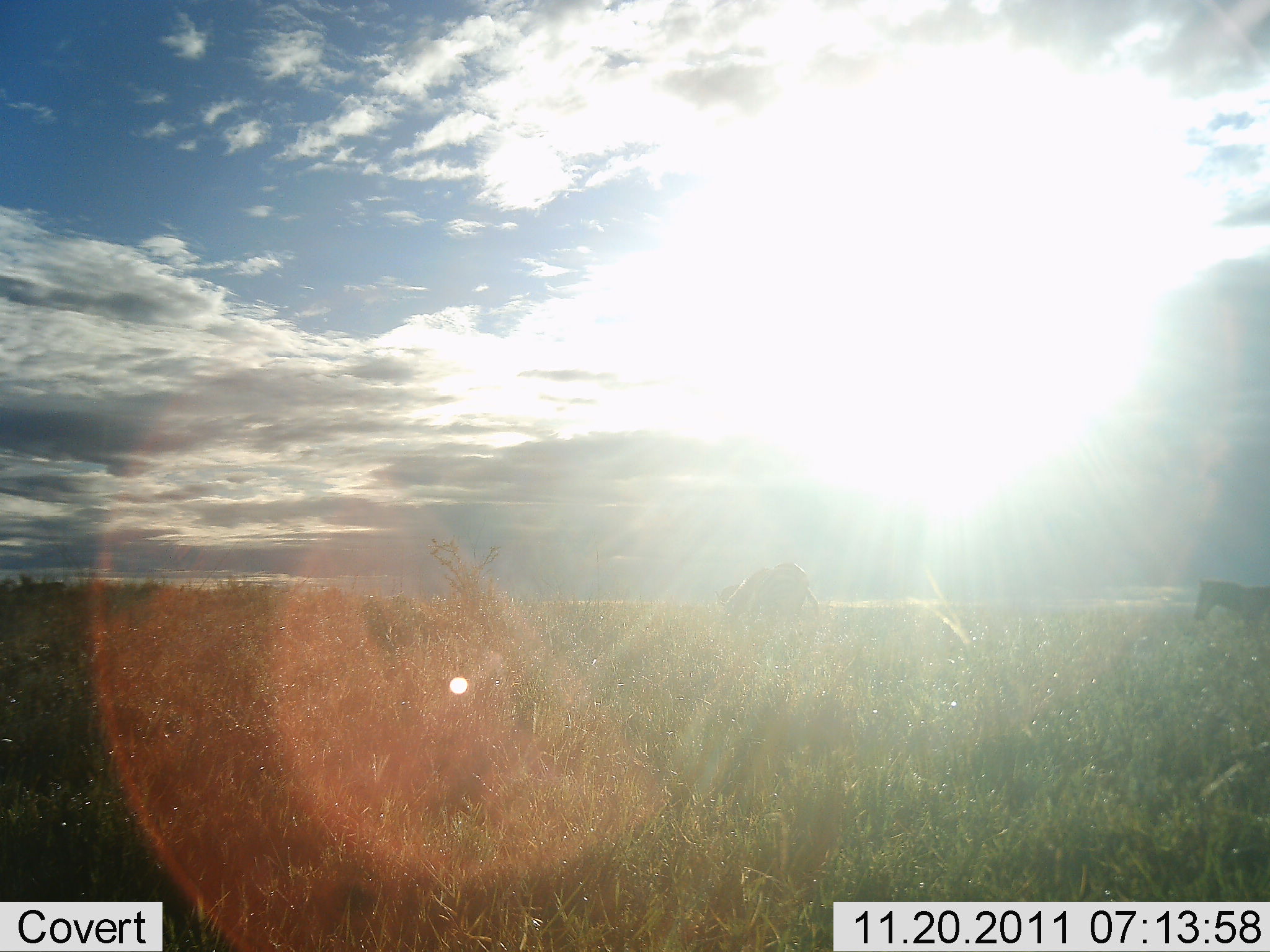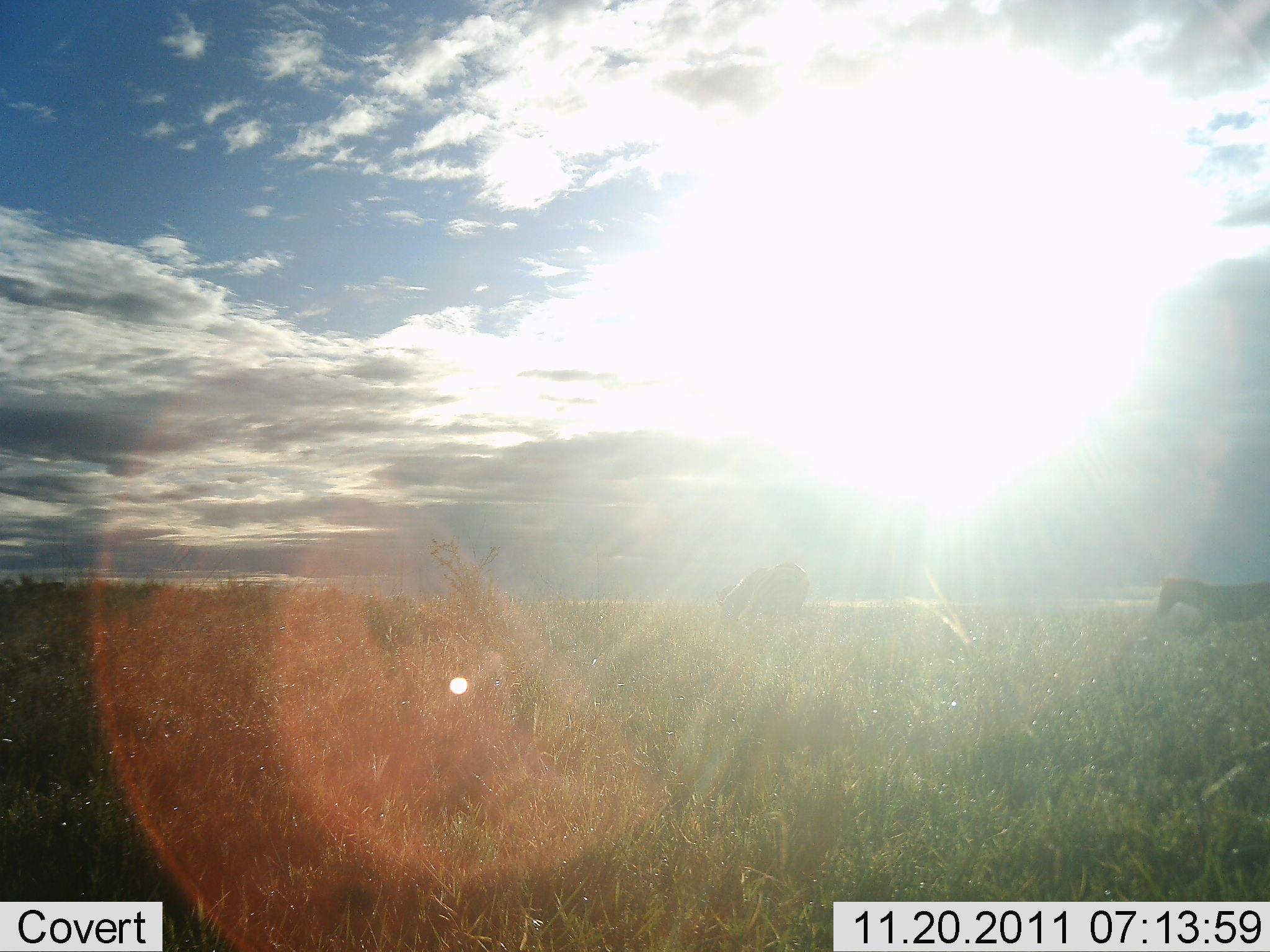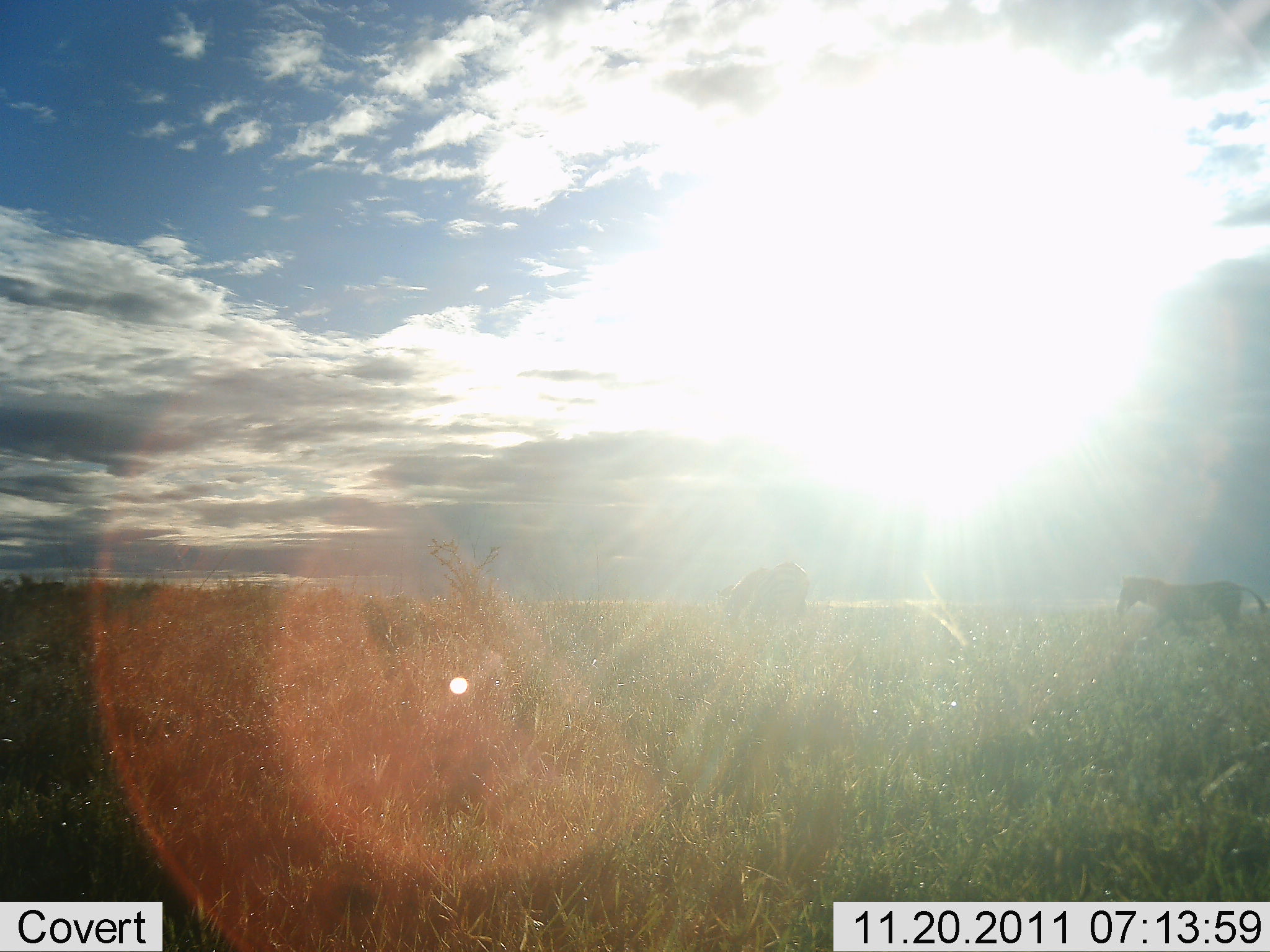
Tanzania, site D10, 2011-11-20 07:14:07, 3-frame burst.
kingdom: Animalia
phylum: Chordata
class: Mammalia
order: Perissodactyla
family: Equidae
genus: Equus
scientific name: Equus quagga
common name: plains zebra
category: zebra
Zebra (plains zebra) (Equus quagga), count 2. Behavior (volunteer vote fractions): standing 20%, resting 0%, moving 93%, interacting 0%. Young present (vote fraction): 0%. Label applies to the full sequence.